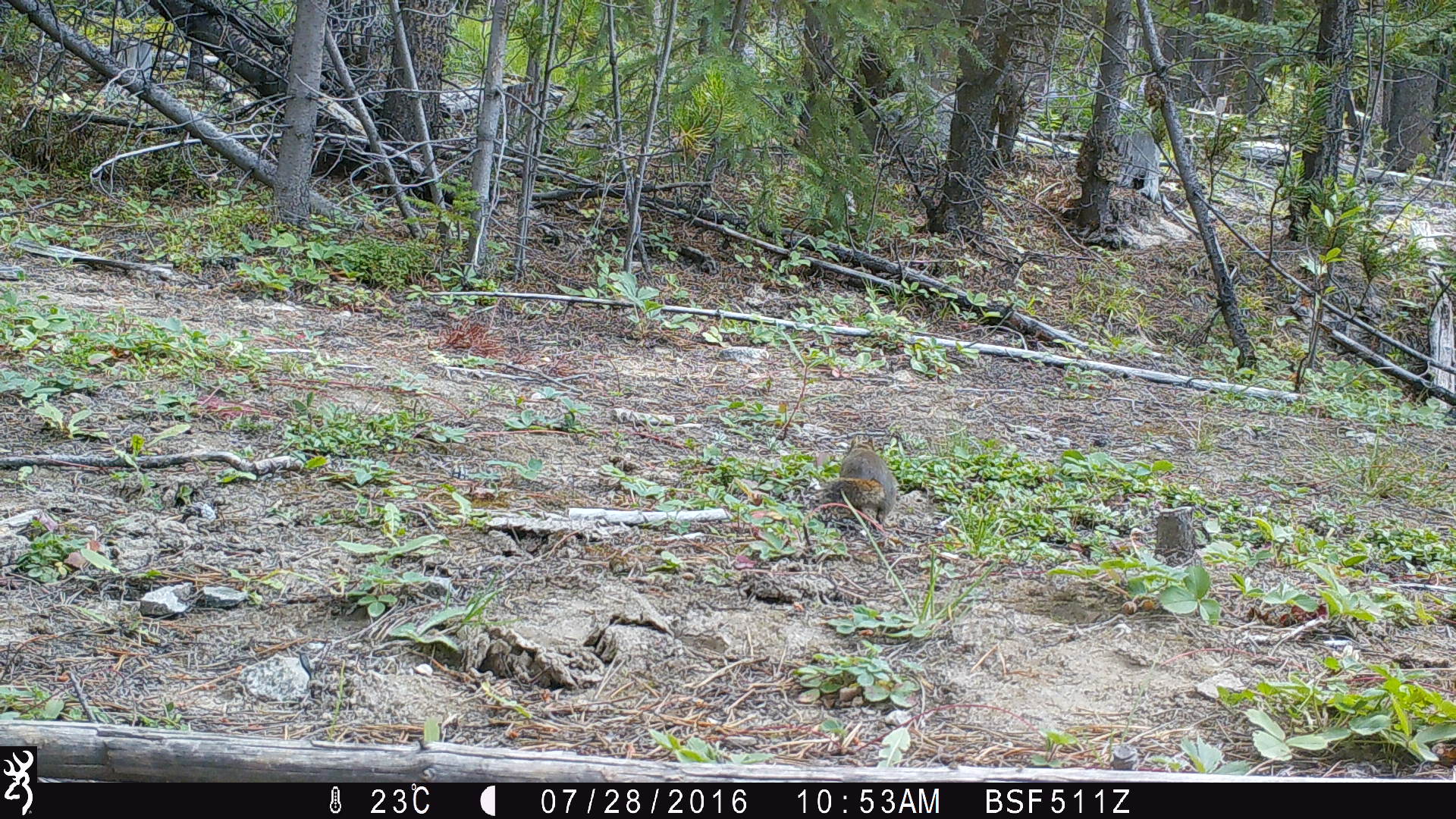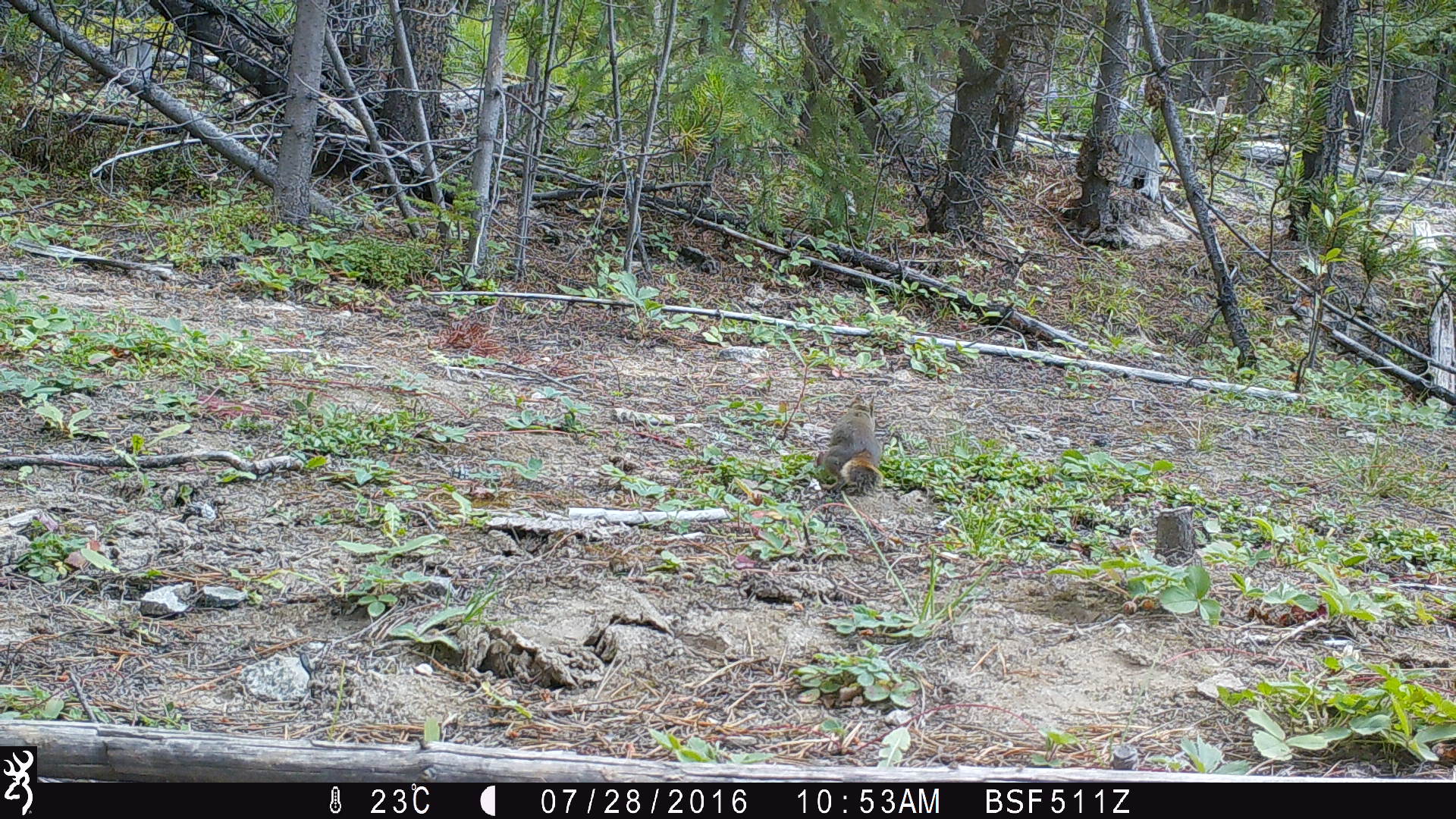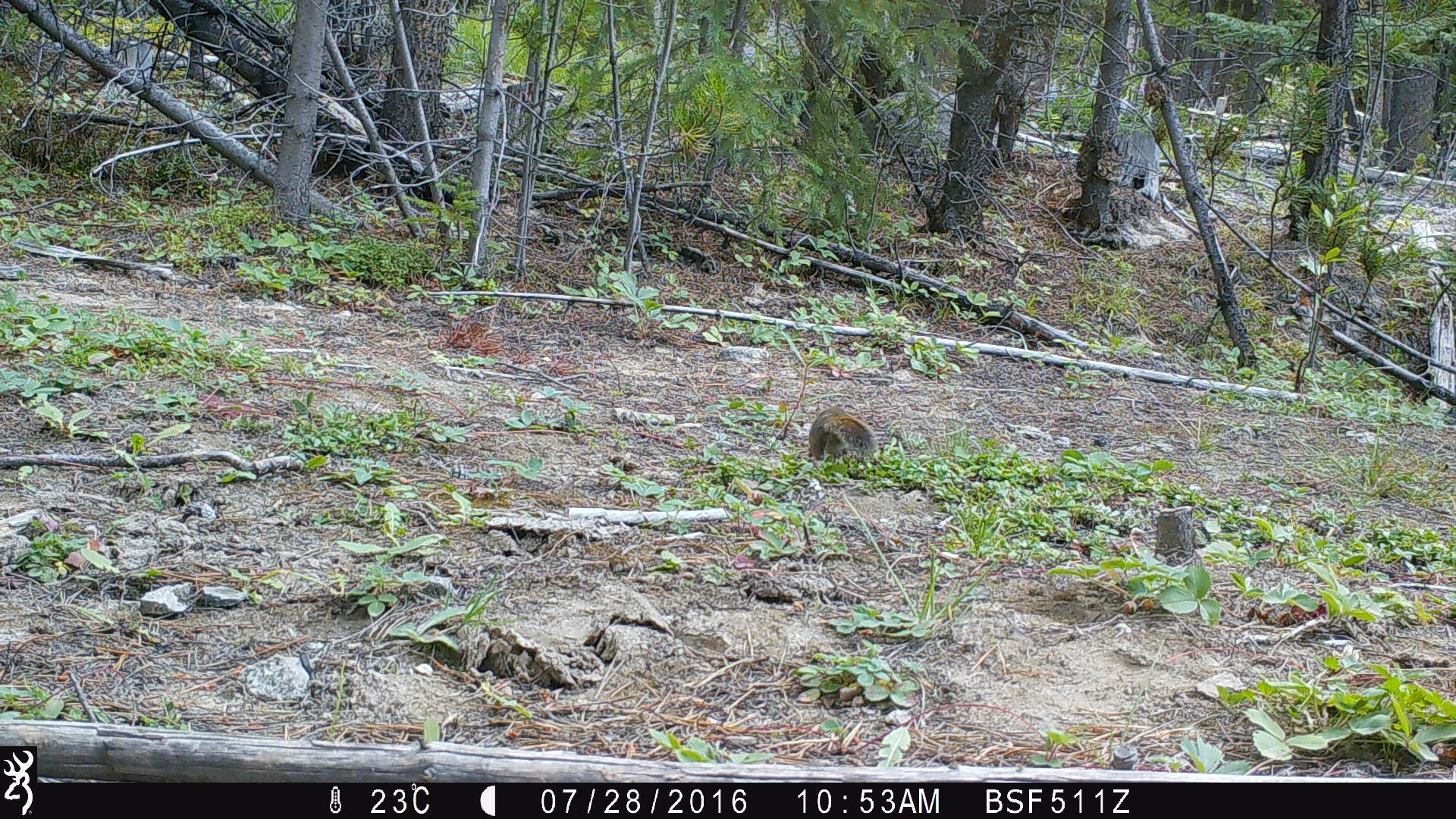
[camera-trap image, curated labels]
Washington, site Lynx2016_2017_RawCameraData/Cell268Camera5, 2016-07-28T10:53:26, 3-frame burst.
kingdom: Animalia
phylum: Chordata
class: Mammalia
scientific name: Mammalia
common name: small mammal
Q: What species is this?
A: Small mammal (Mammalia).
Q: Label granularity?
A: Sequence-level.